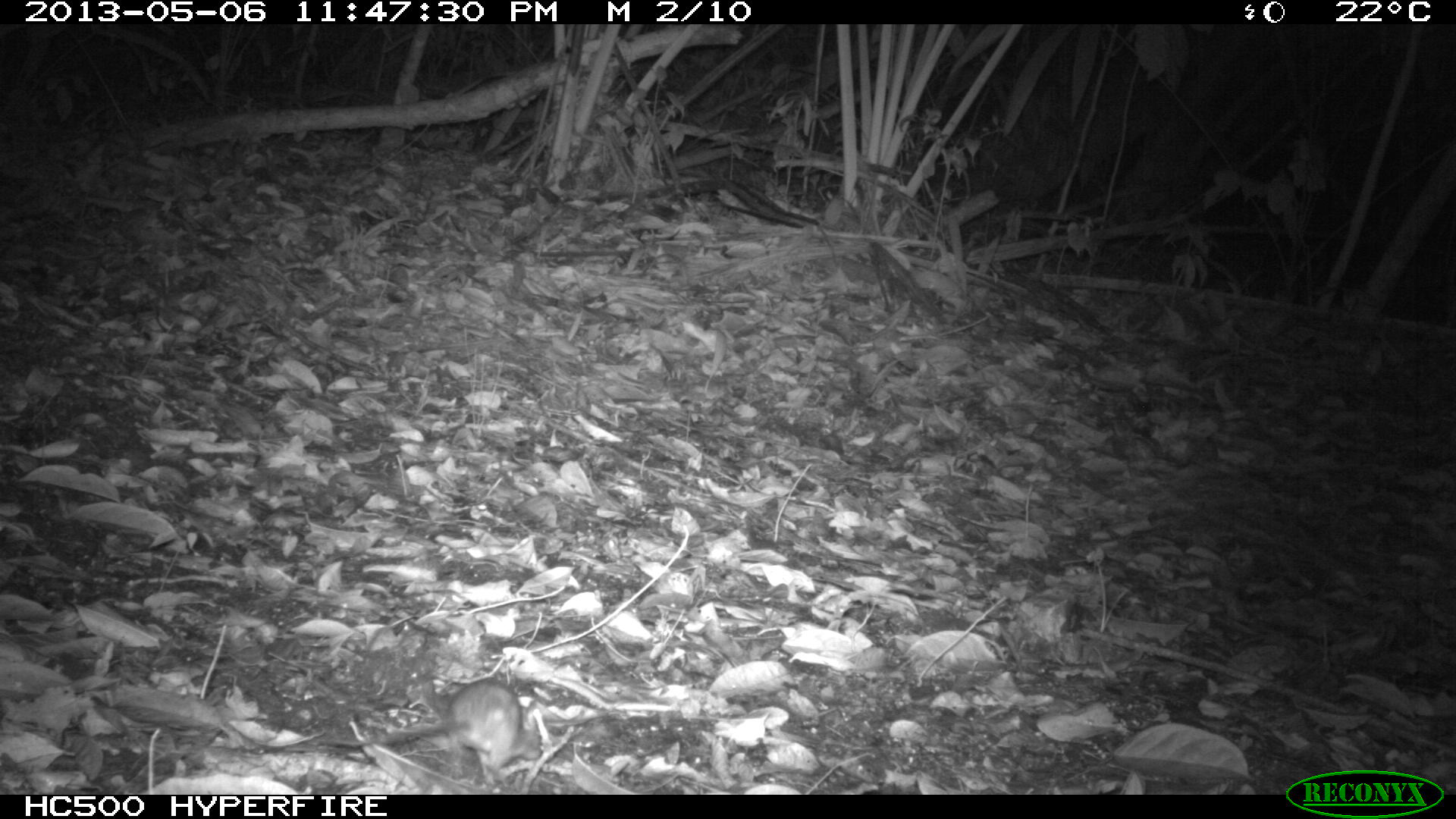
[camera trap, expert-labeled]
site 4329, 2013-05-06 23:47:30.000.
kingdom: Animalia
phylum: Chordata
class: Mammalia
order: Rodentia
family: Cricetidae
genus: Peromyscus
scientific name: Peromyscus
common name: deermice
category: peromyscus sp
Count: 1.